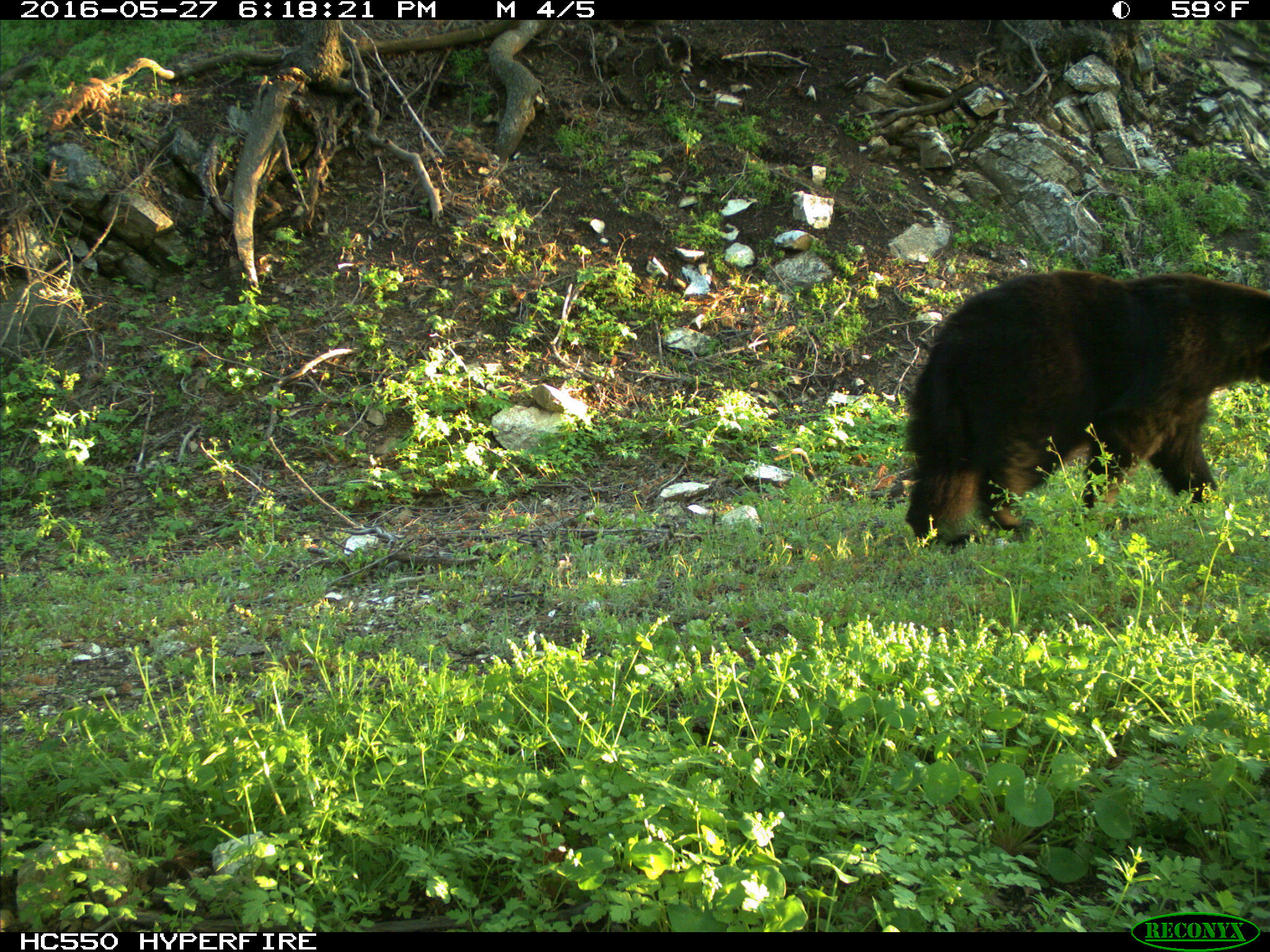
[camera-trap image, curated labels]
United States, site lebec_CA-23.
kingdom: Animalia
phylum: Chordata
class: Mammalia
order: Carnivora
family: Ursidae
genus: Ursus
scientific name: Ursus americanus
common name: american black bear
Ursus americanus (american black bear).